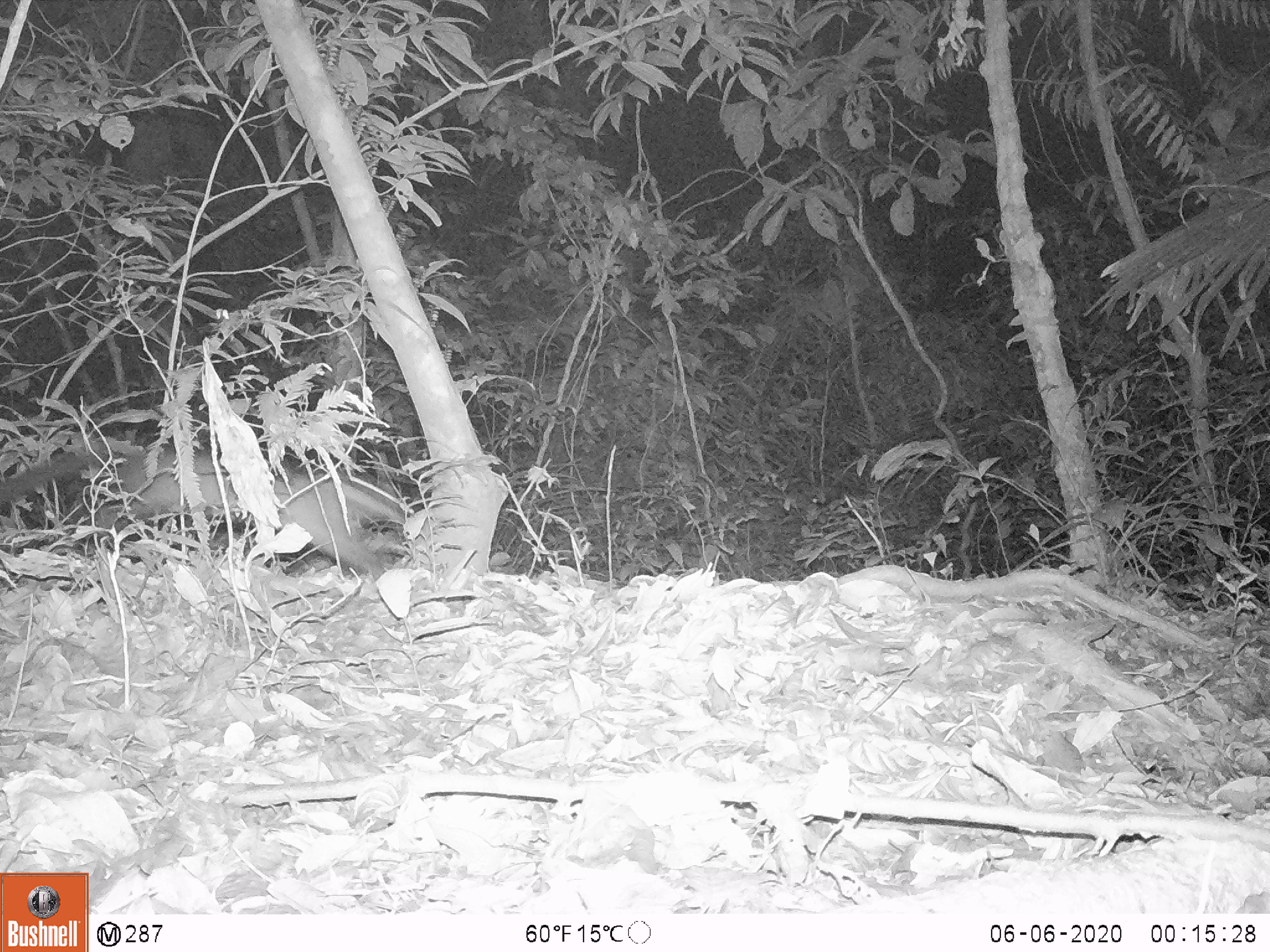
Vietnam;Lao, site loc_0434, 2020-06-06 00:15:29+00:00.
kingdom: Animalia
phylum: Chordata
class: Mammalia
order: Carnivora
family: Mustelidae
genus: Martes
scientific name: Martes flavigula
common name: yellow-throated marten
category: yellow throated marten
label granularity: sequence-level